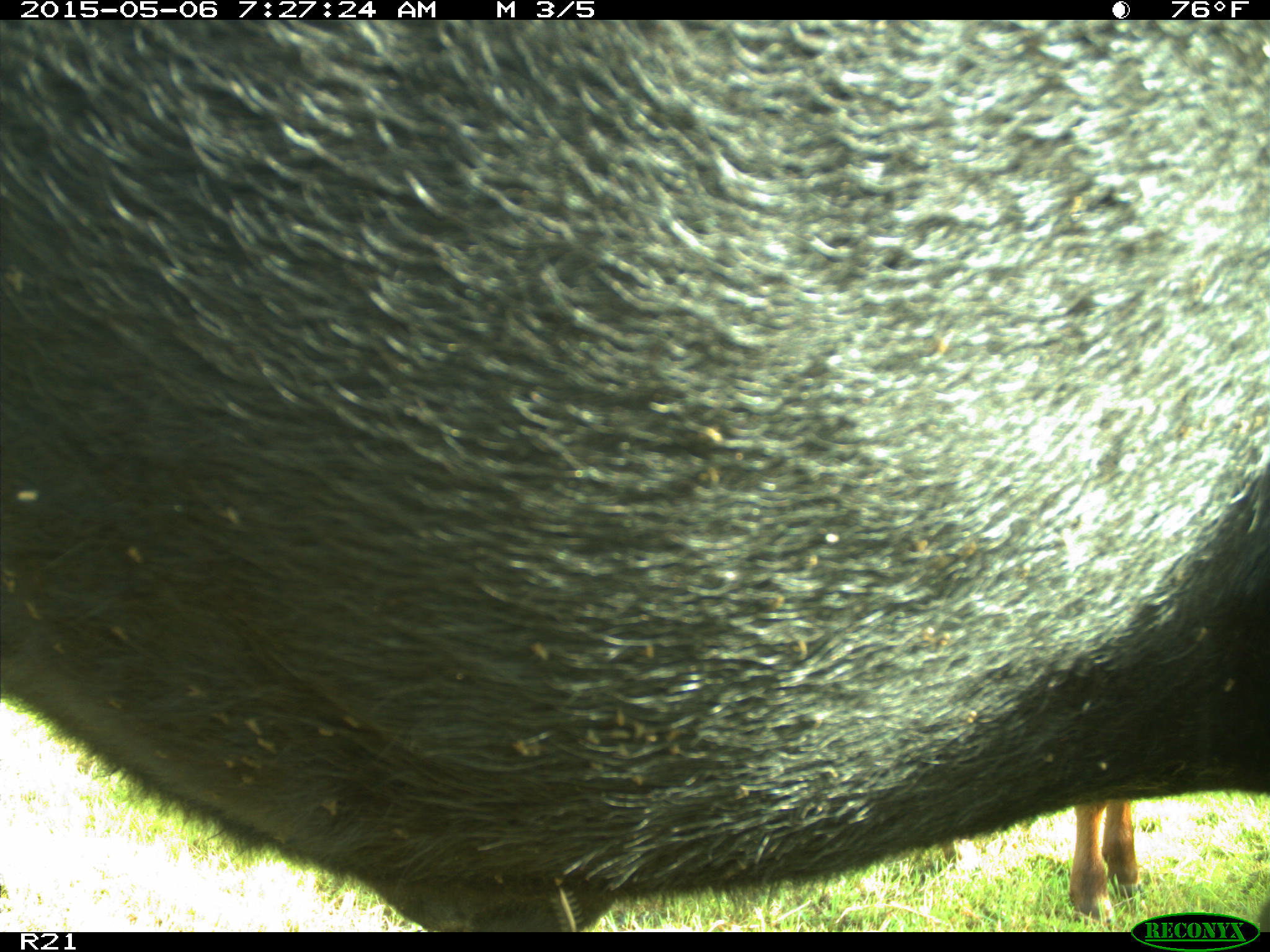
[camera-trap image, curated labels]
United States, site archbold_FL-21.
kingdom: Animalia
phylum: Chordata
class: Mammalia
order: Artiodactyla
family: Bovidae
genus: Bos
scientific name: Bos taurus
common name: domestic cow